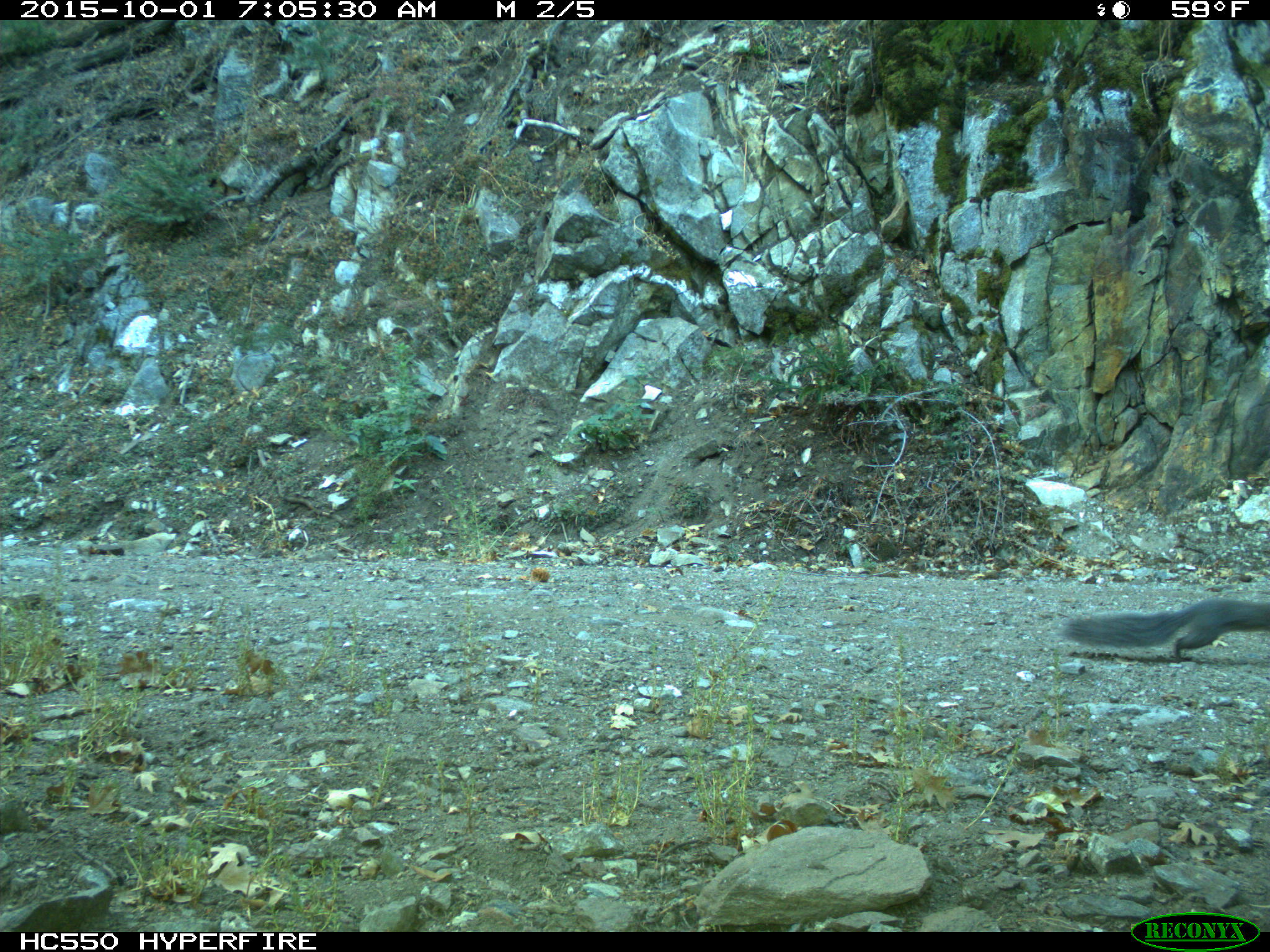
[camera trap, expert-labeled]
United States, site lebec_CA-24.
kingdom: Animalia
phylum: Chordata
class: Mammalia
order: Rodentia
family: Sciuridae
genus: Sciurus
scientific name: Sciurus carolinensis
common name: eastern gray squirrel